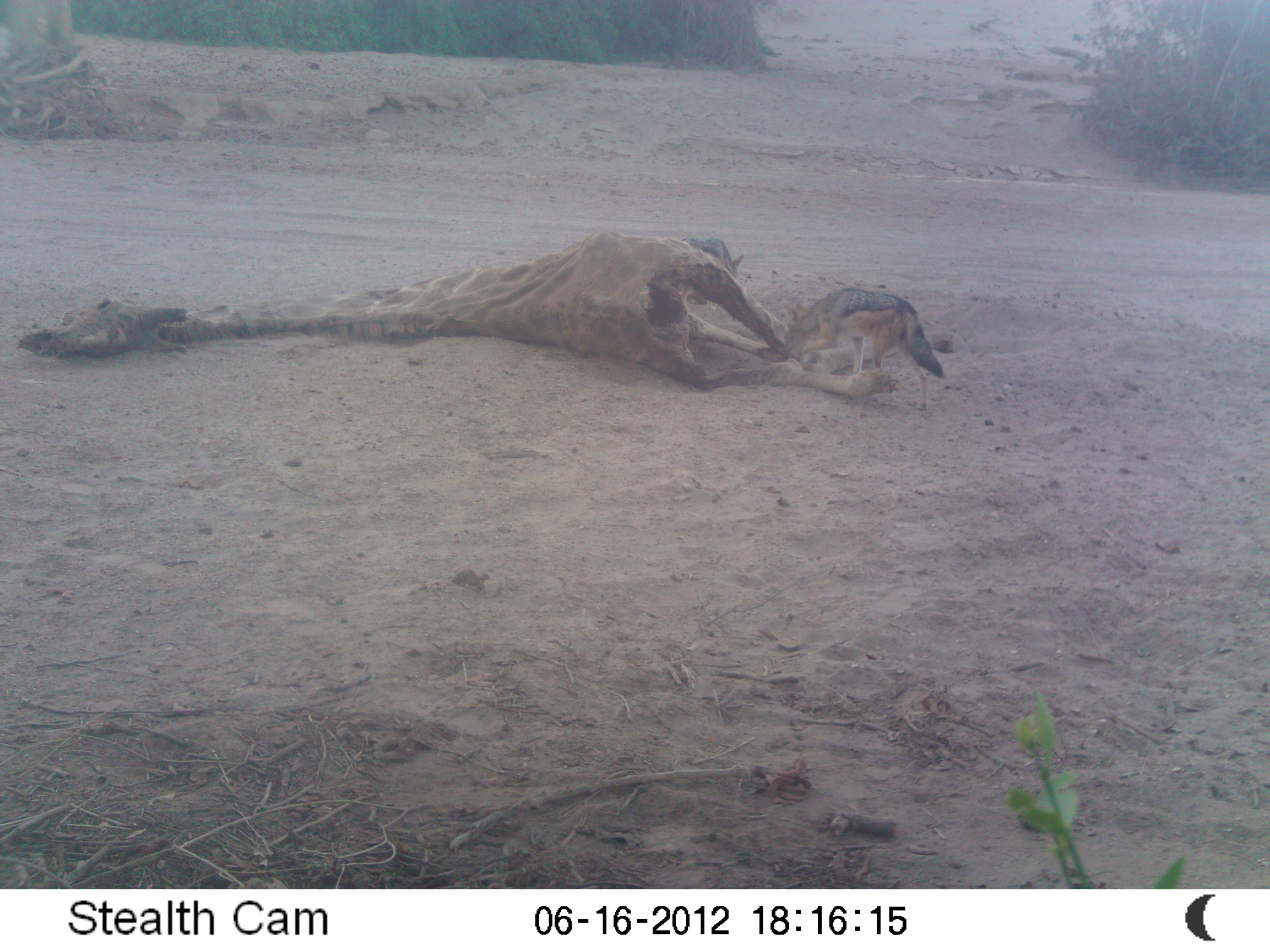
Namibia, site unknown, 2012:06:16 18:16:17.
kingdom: Animalia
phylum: Chordata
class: Mammalia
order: Carnivora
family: Canidae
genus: Lupulella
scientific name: Lupulella mesomelas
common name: black-backed jackal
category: canis mesomelas